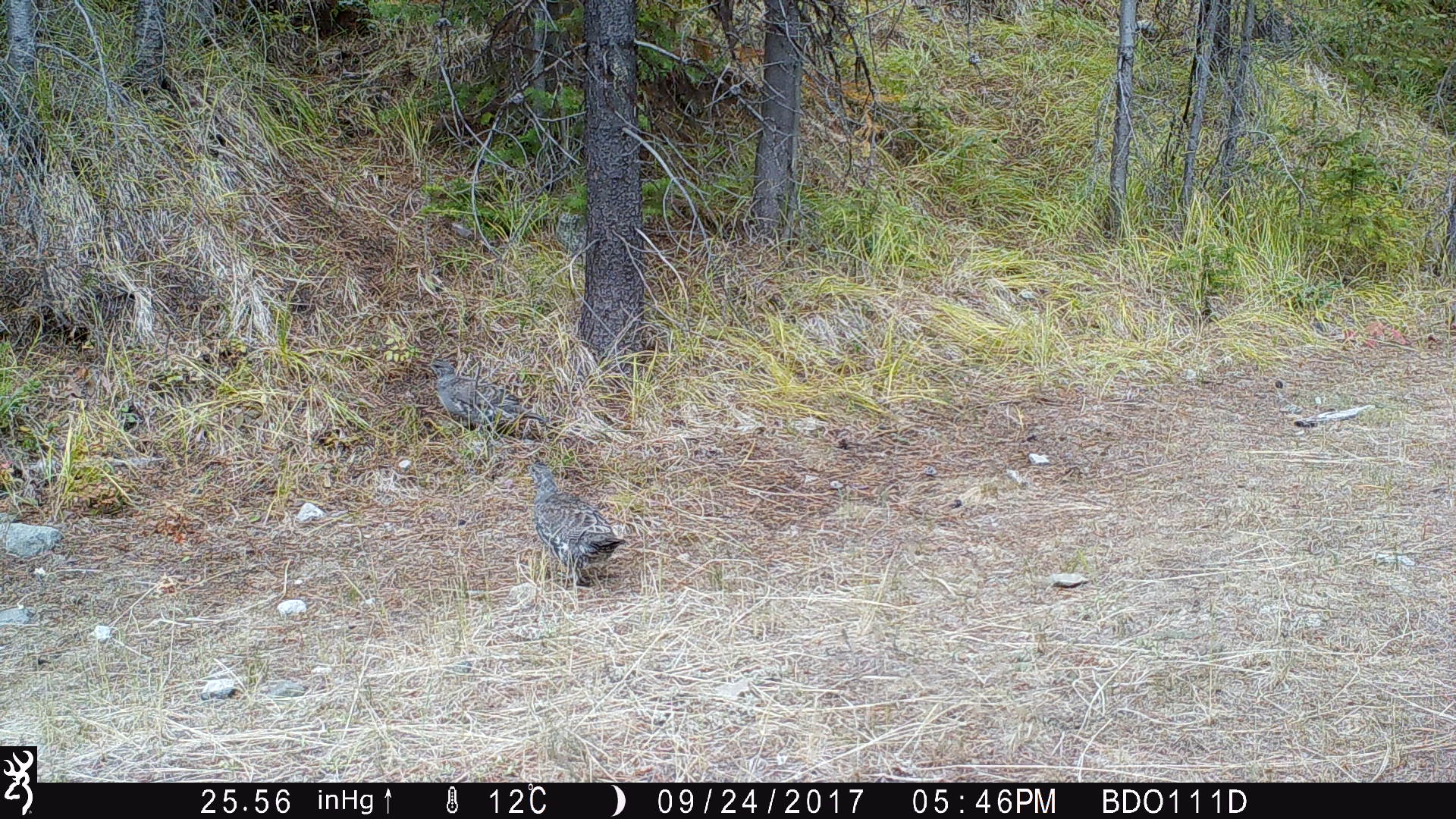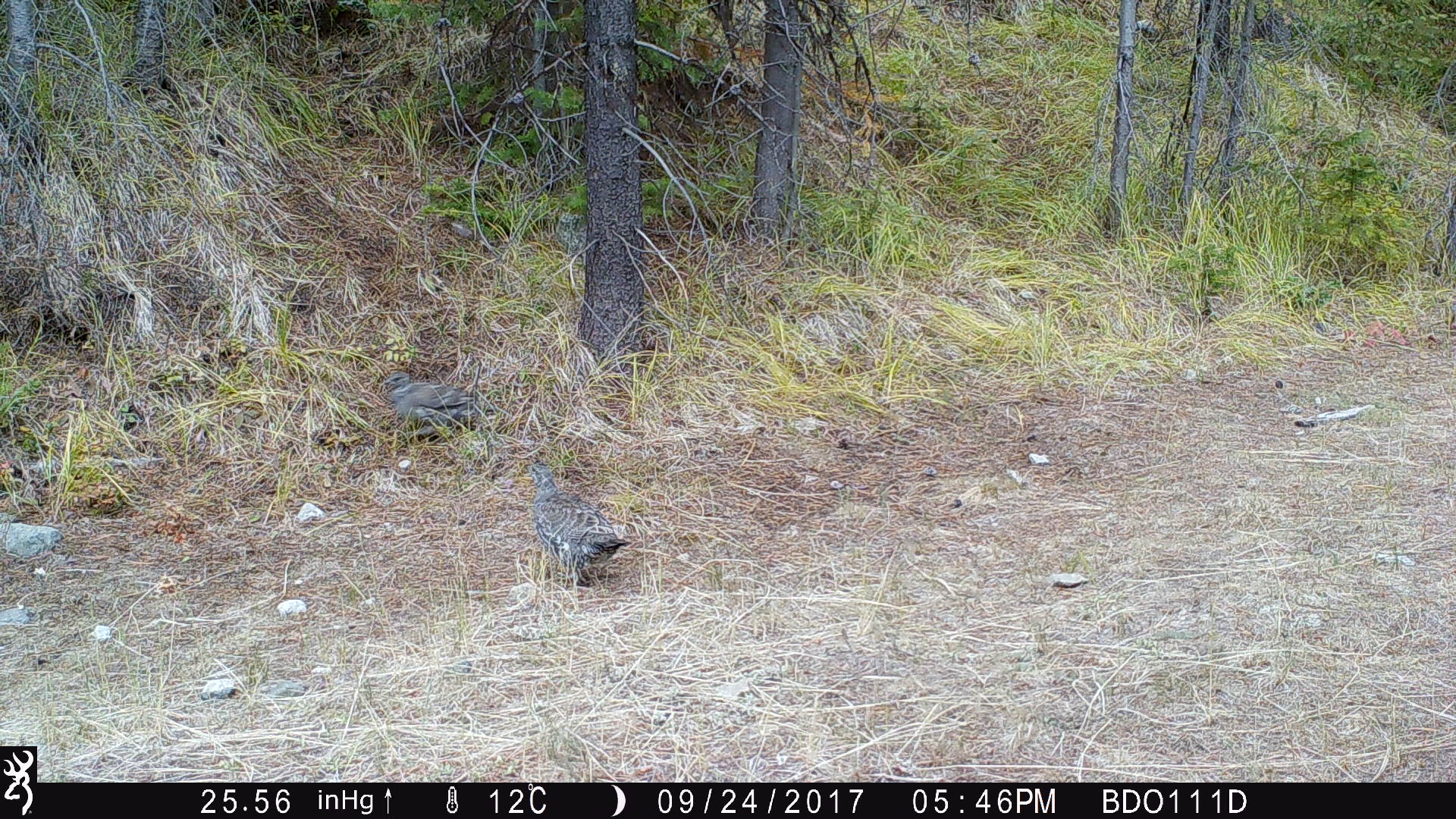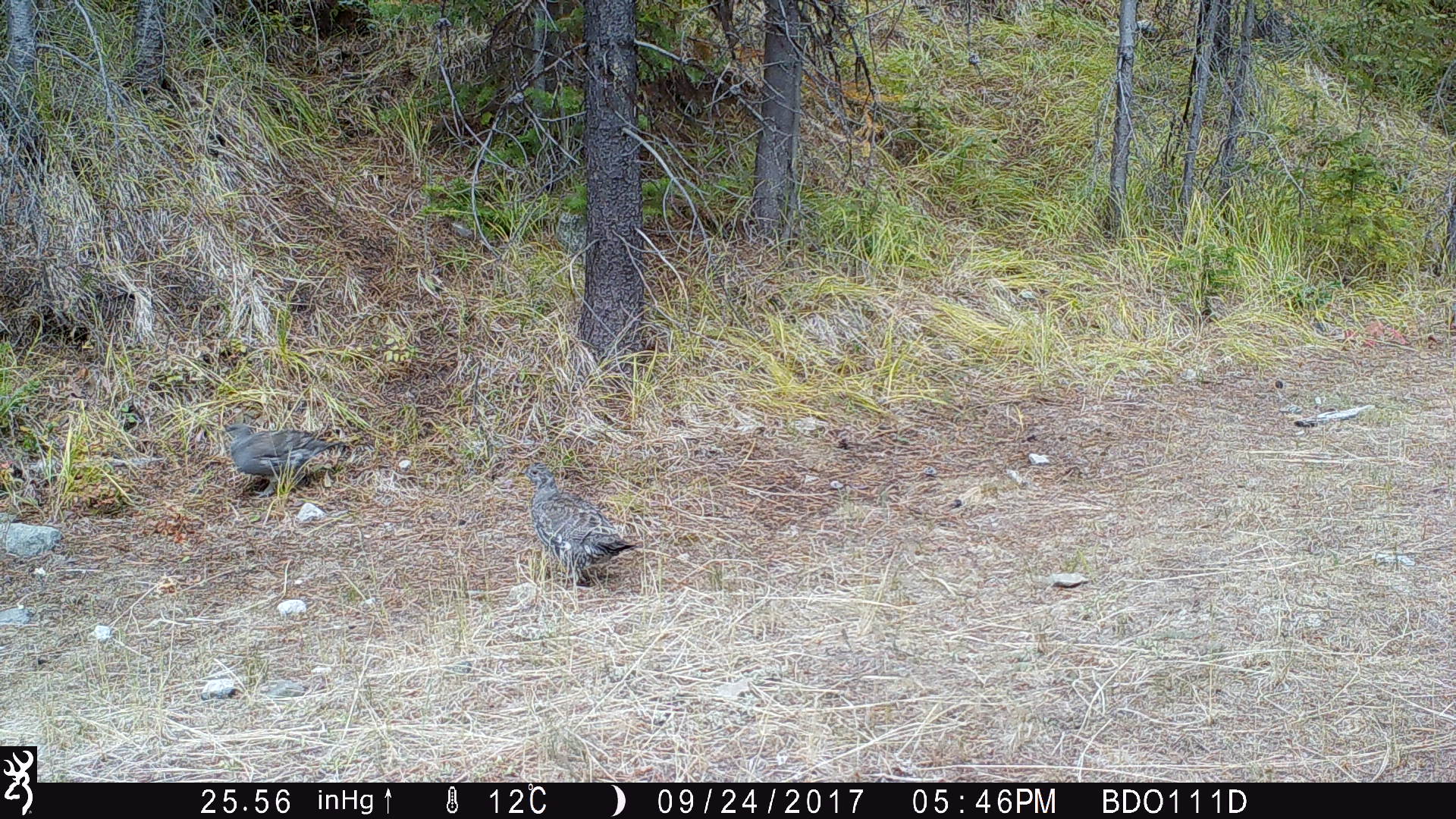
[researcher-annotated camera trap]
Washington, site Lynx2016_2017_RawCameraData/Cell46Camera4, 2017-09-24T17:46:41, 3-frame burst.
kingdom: Animalia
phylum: Chordata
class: Aves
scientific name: Aves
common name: birds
Aves (birds). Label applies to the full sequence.